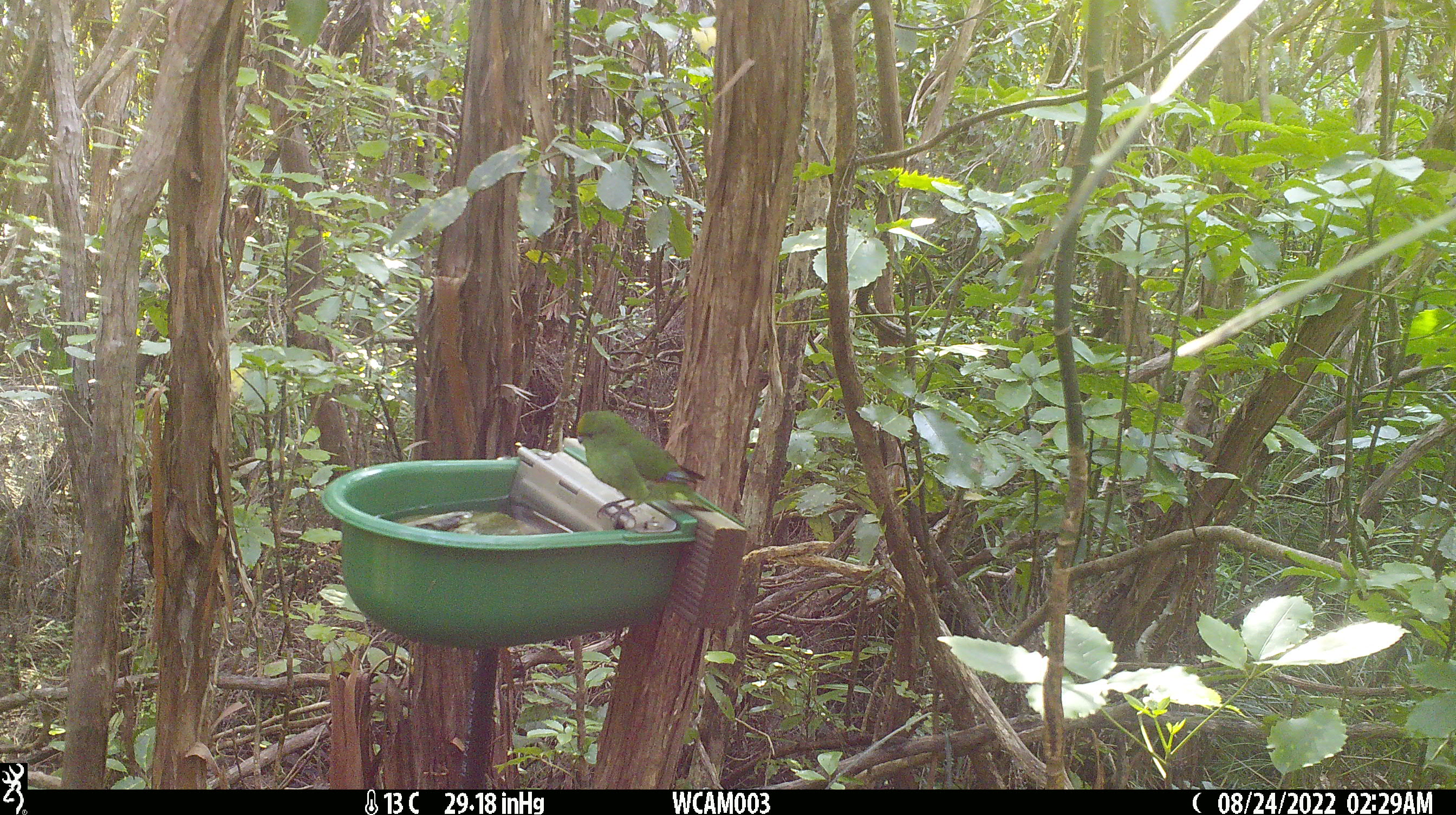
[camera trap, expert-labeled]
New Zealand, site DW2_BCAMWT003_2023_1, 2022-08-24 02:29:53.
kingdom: Animalia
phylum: Chordata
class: Aves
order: Psittaciformes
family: Psittaculidae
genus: Cyanoramphus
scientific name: Cyanoramphus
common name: parakeet